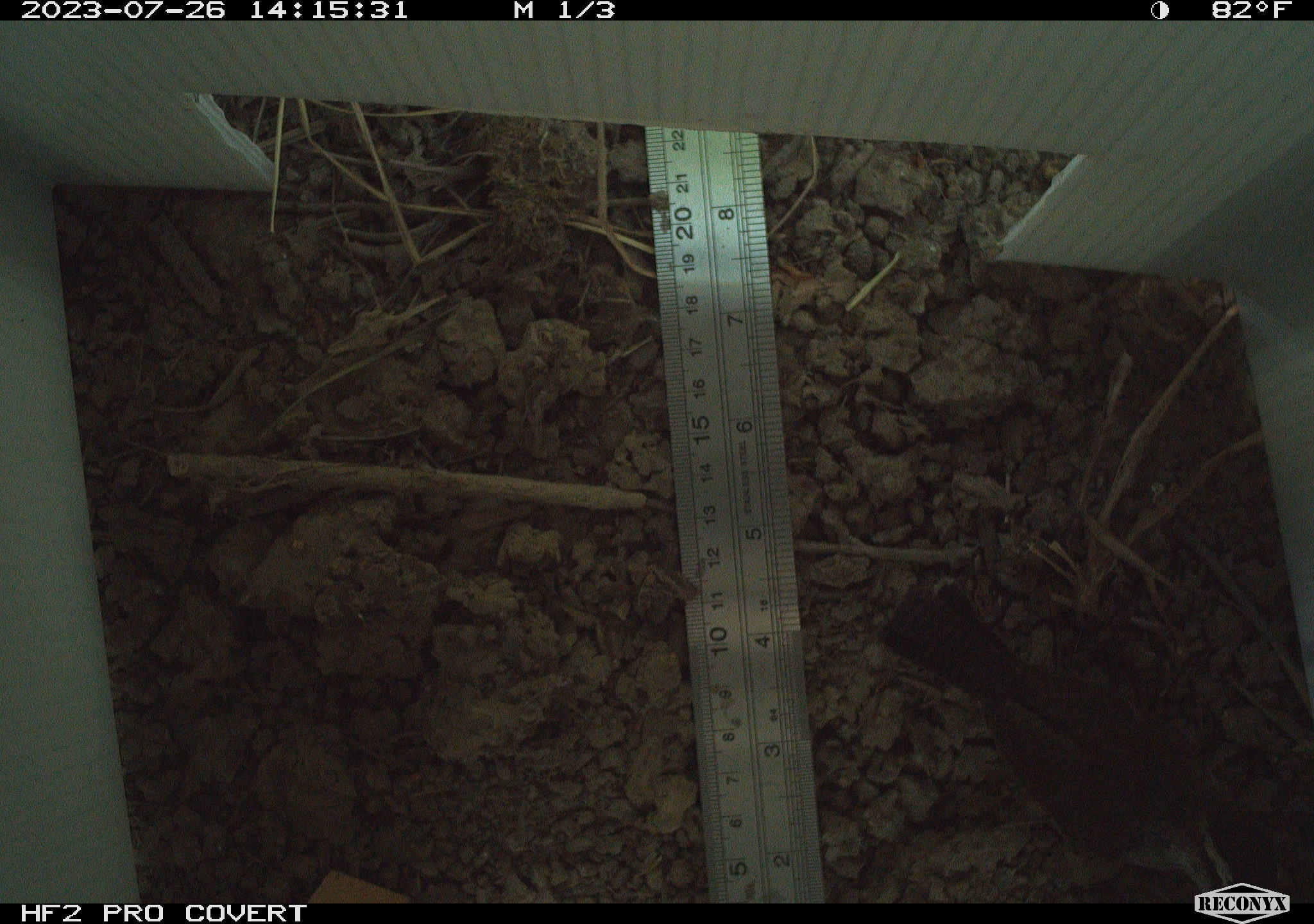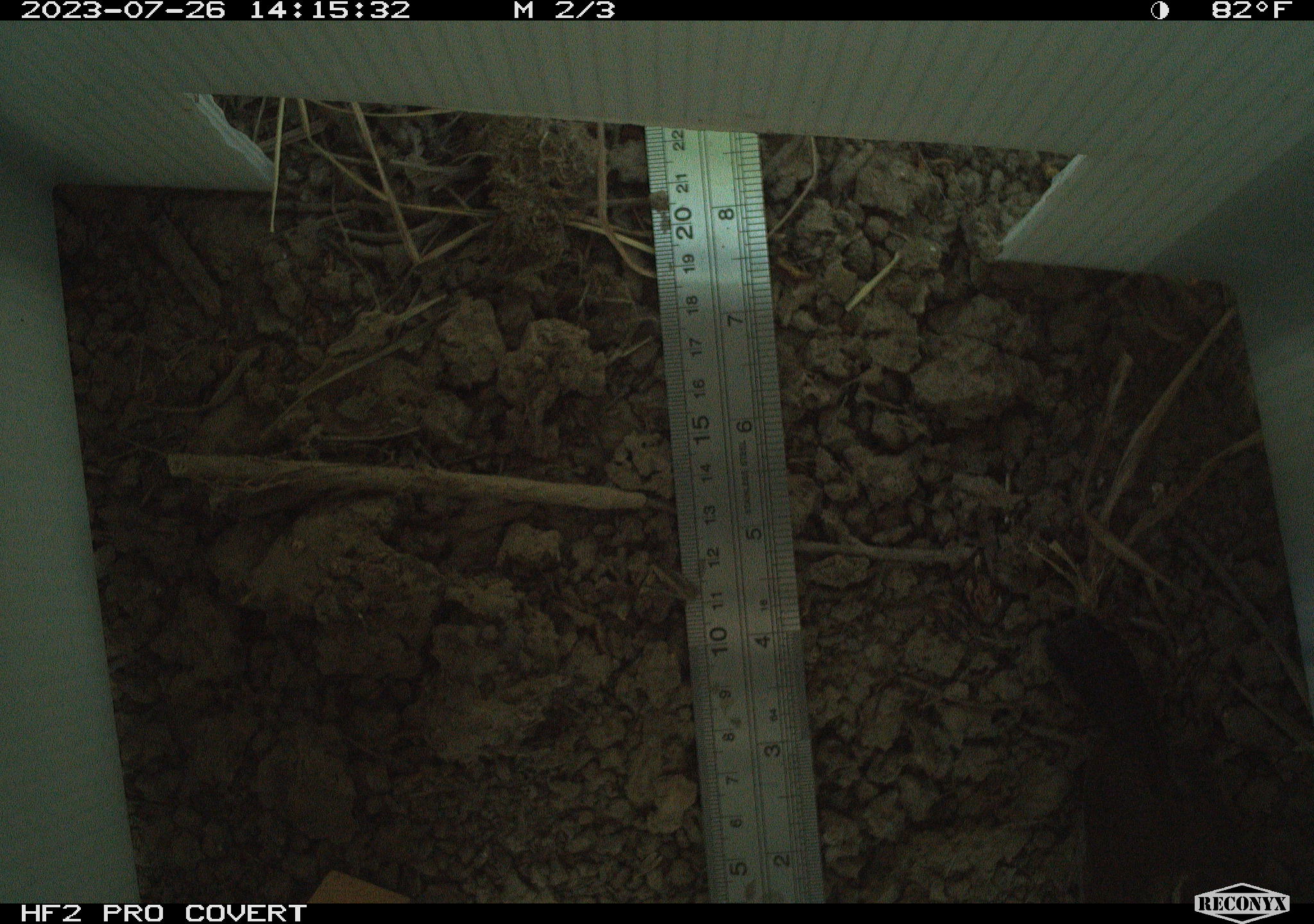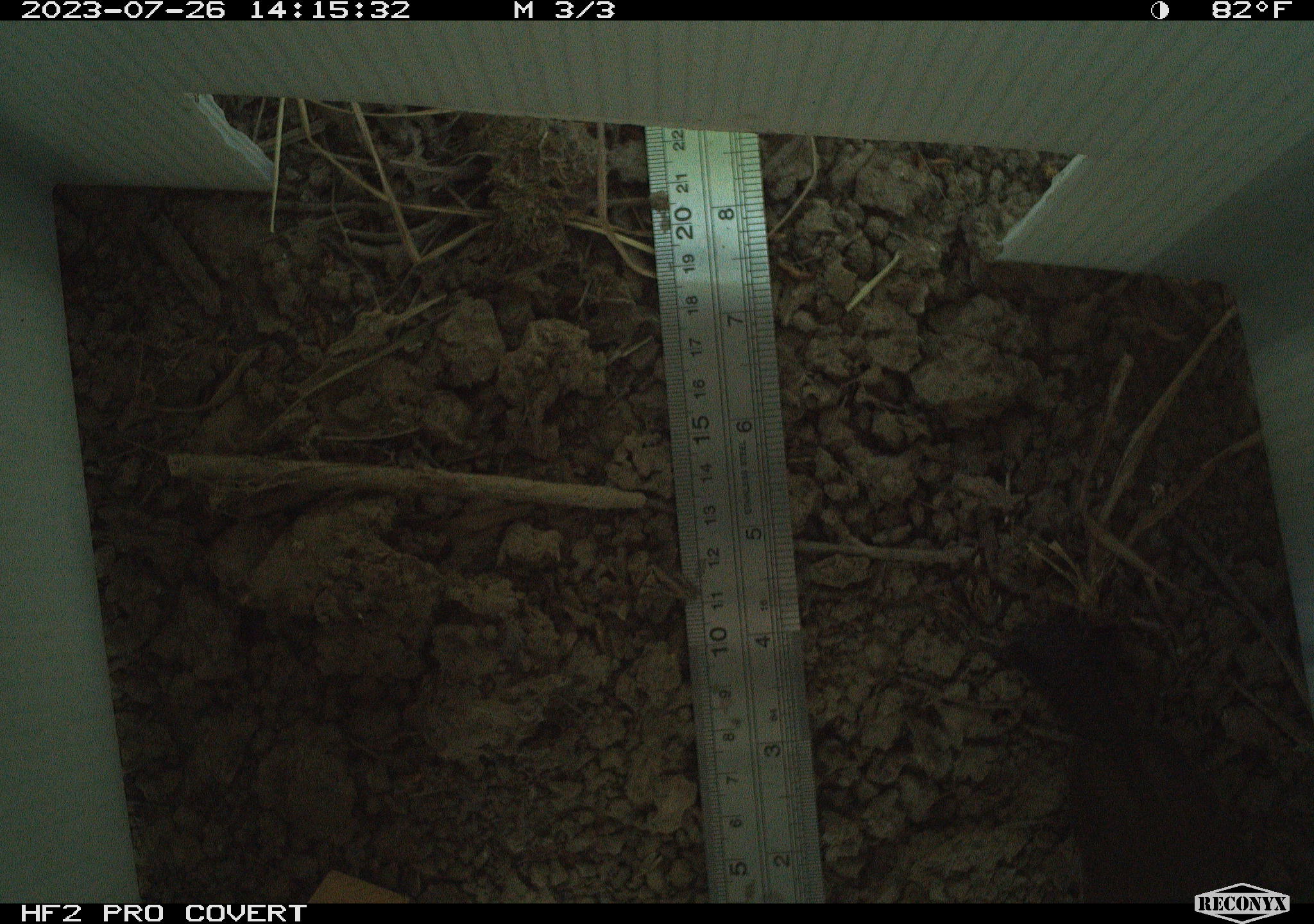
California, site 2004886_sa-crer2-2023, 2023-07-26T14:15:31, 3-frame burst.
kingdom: Animalia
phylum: Chordata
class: Aves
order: Passeriformes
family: Troglodytidae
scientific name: Troglodytidae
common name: wren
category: troglodytidae family